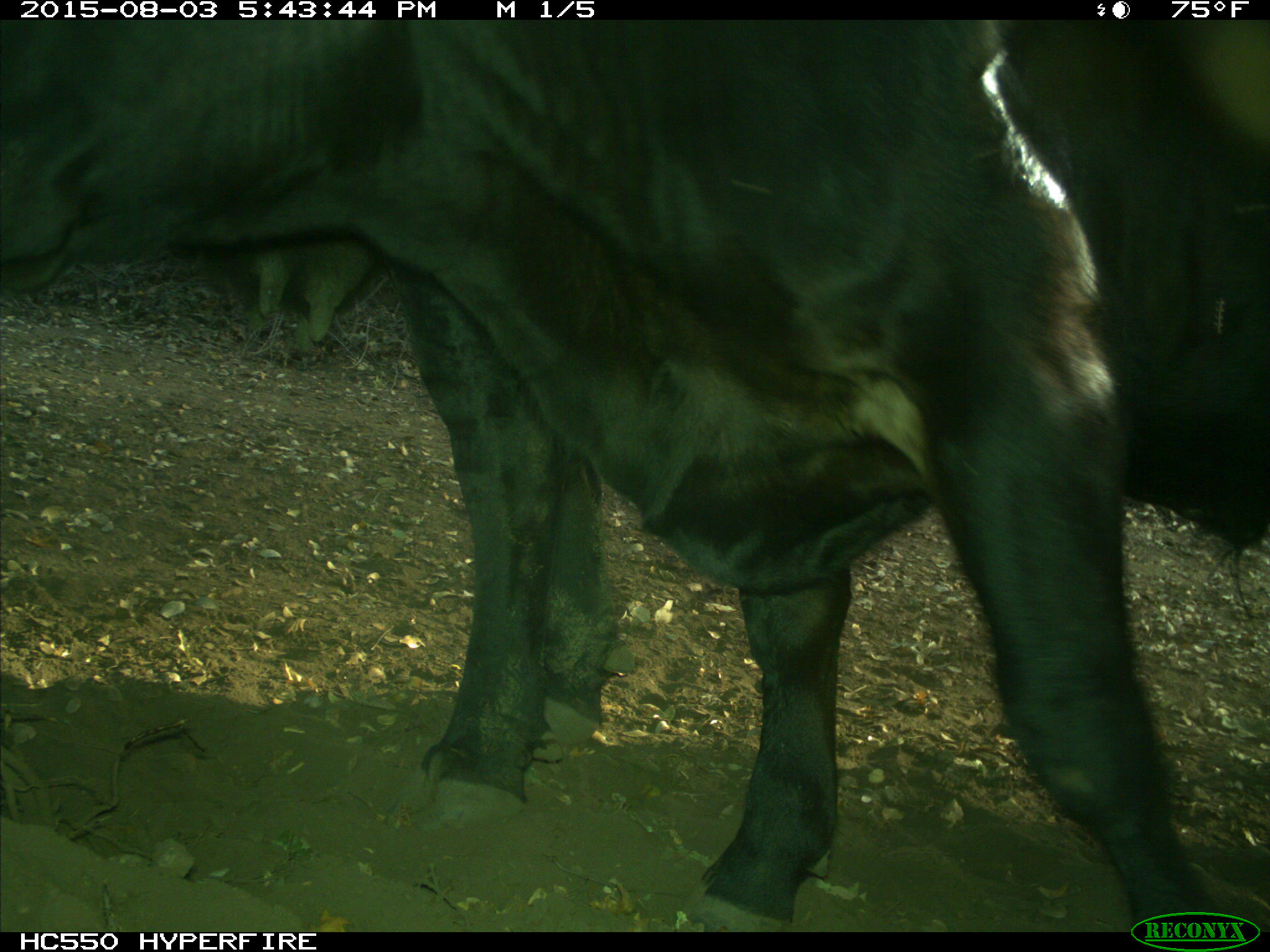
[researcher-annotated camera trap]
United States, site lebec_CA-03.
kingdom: Animalia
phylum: Chordata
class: Mammalia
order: Artiodactyla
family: Bovidae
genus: Bos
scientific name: Bos taurus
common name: domestic cow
Bos taurus (domestic cow).